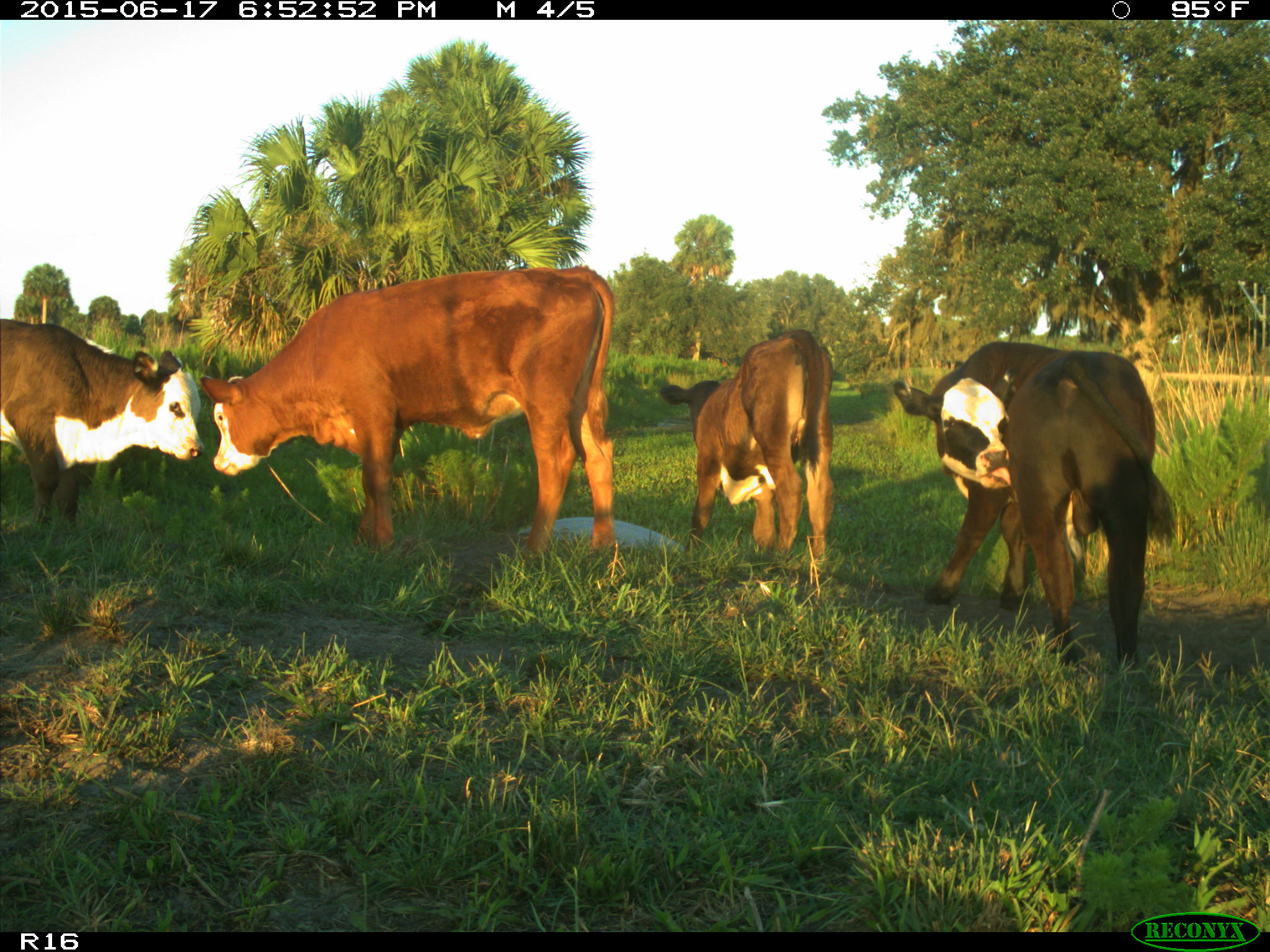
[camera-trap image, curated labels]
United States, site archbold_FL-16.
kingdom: Animalia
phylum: Chordata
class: Mammalia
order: Artiodactyla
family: Bovidae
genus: Bos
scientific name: Bos taurus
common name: domestic cow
Bos taurus (domestic cow).